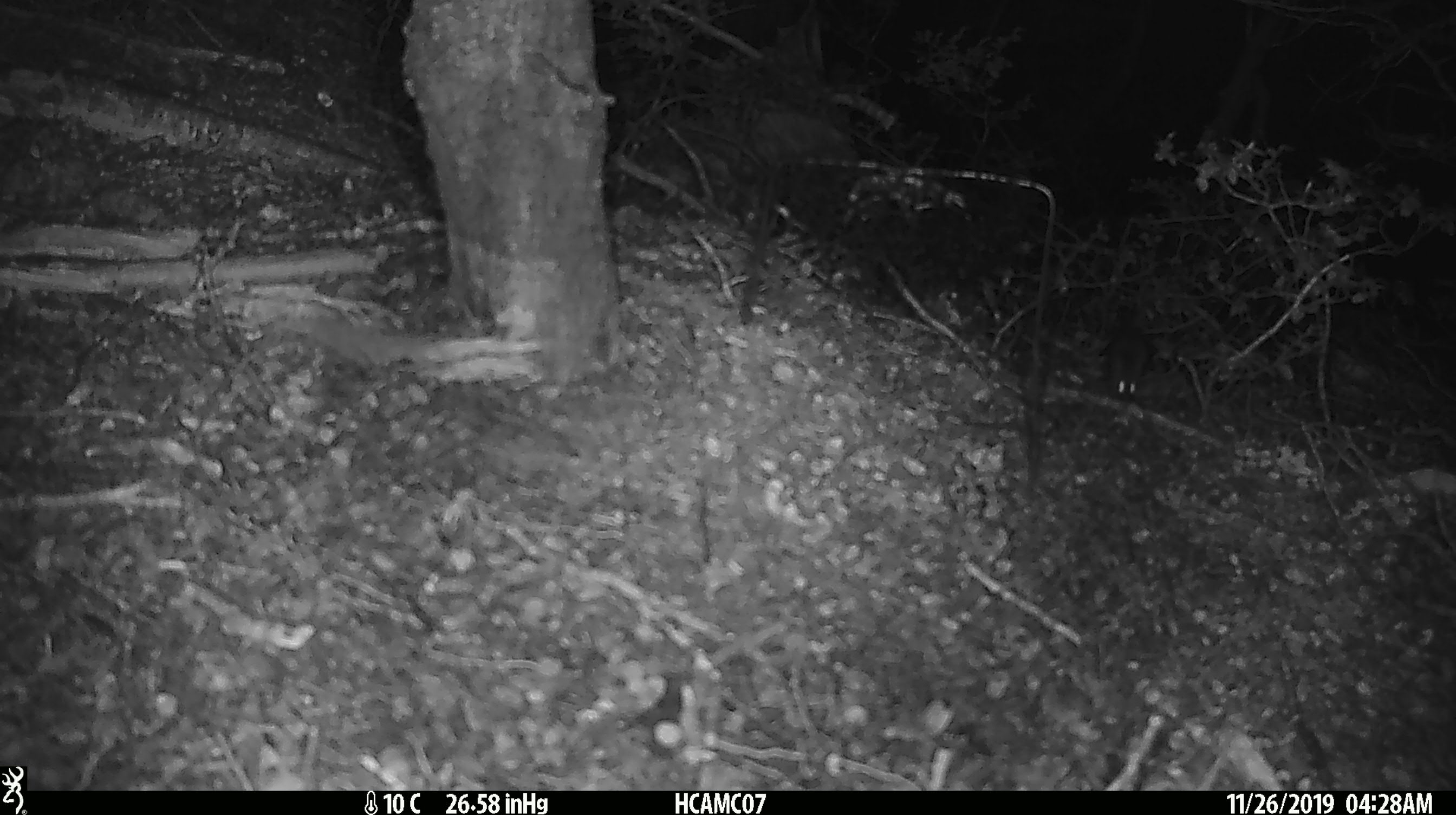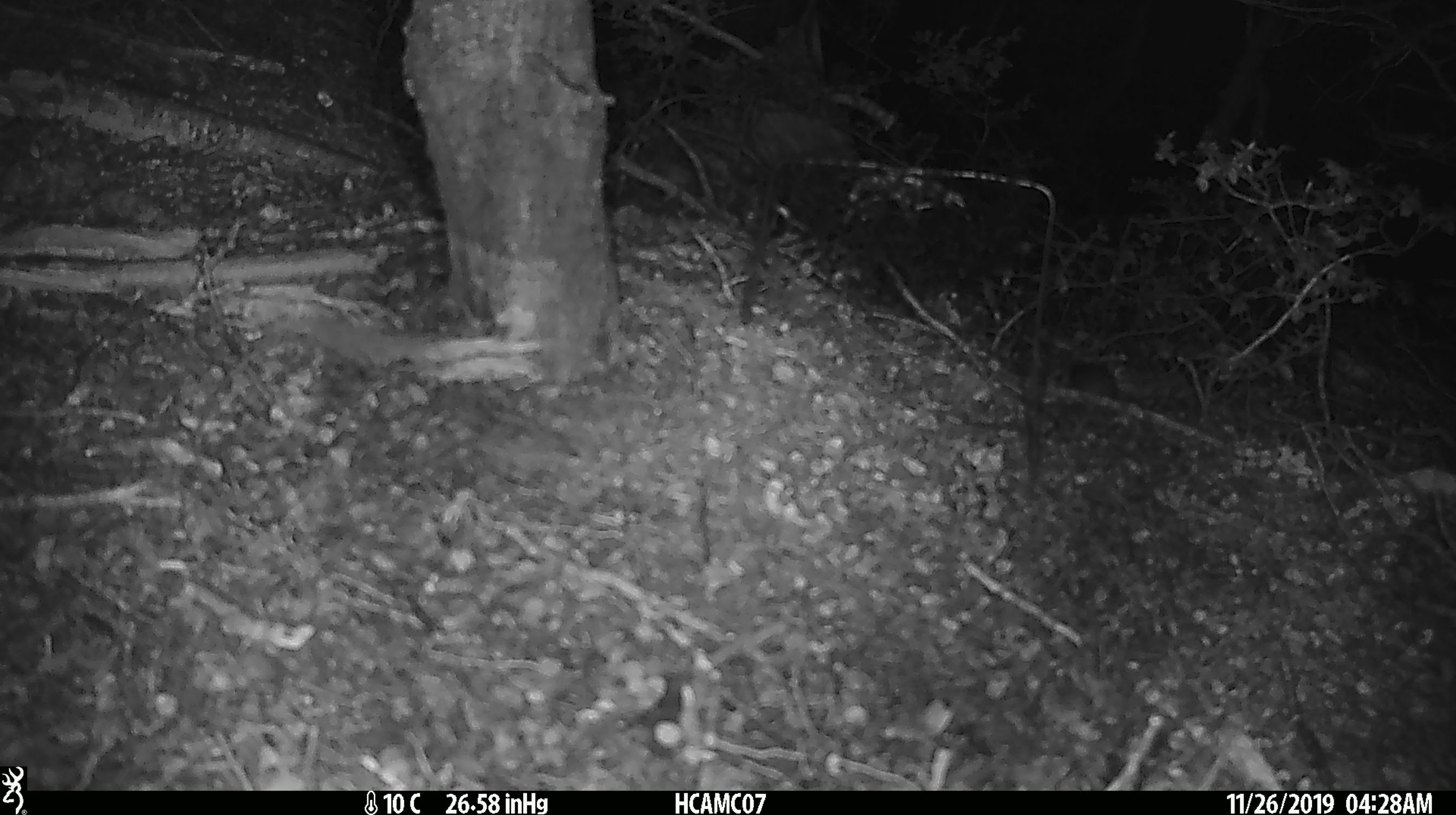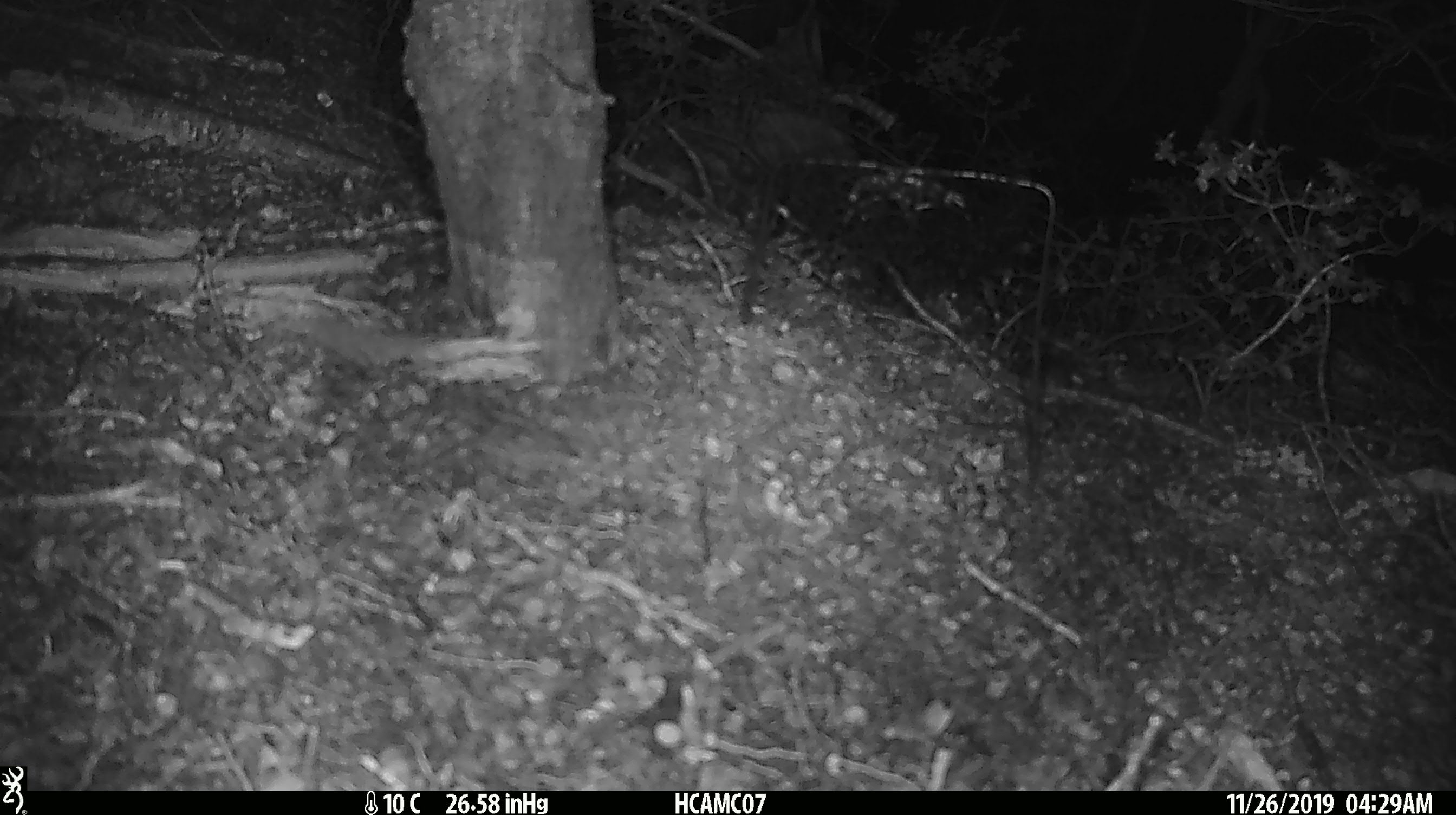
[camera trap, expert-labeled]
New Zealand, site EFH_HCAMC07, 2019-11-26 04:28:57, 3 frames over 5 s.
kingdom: Animalia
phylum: Chordata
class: Mammalia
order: Rodentia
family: Muridae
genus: Mus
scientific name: Mus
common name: mouse